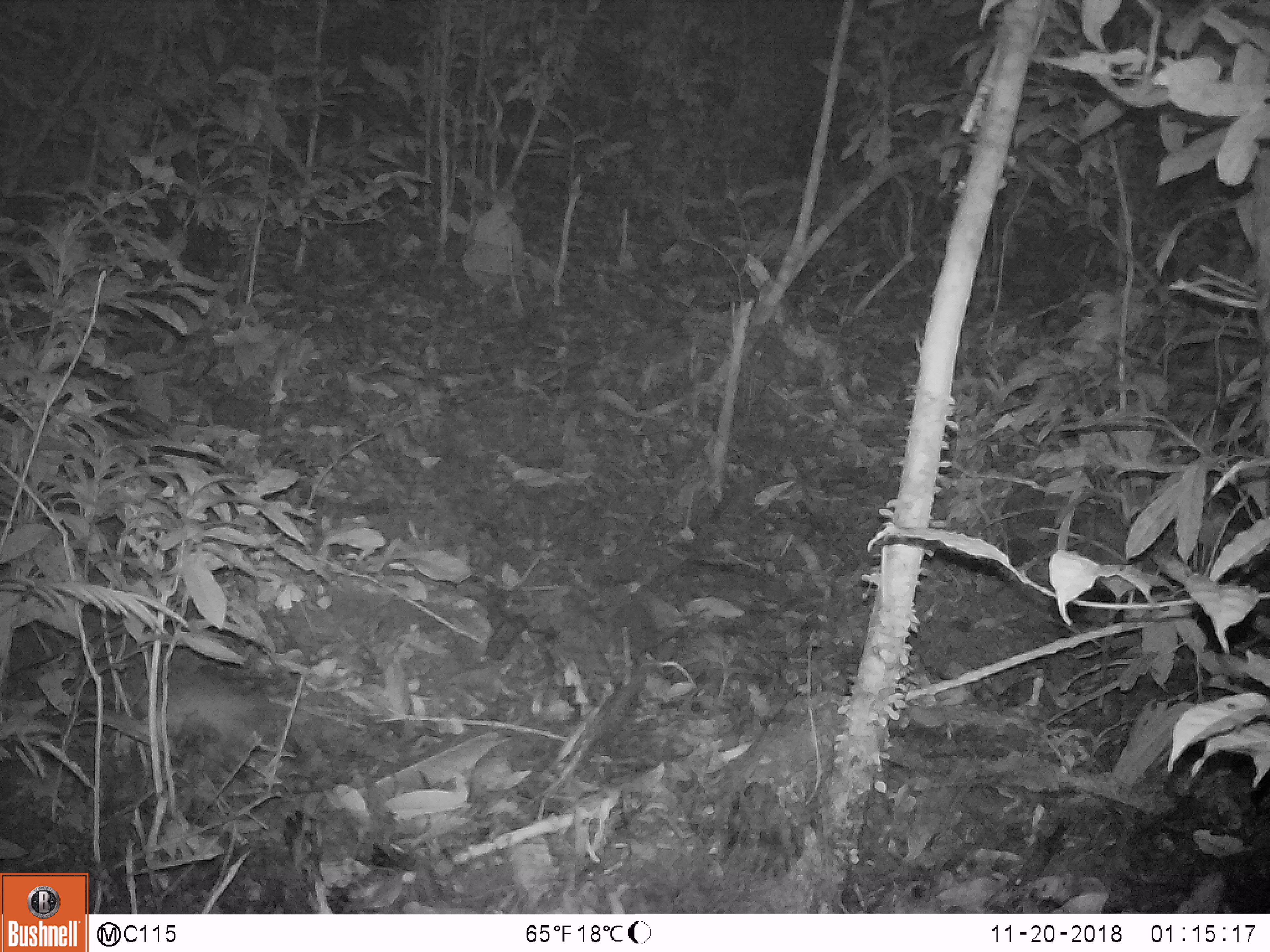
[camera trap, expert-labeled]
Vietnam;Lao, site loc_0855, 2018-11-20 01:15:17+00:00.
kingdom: Animalia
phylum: Chordata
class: Mammalia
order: Rodentia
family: Muridae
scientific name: Muridae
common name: old-world mice and rats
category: unidentified murid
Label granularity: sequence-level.